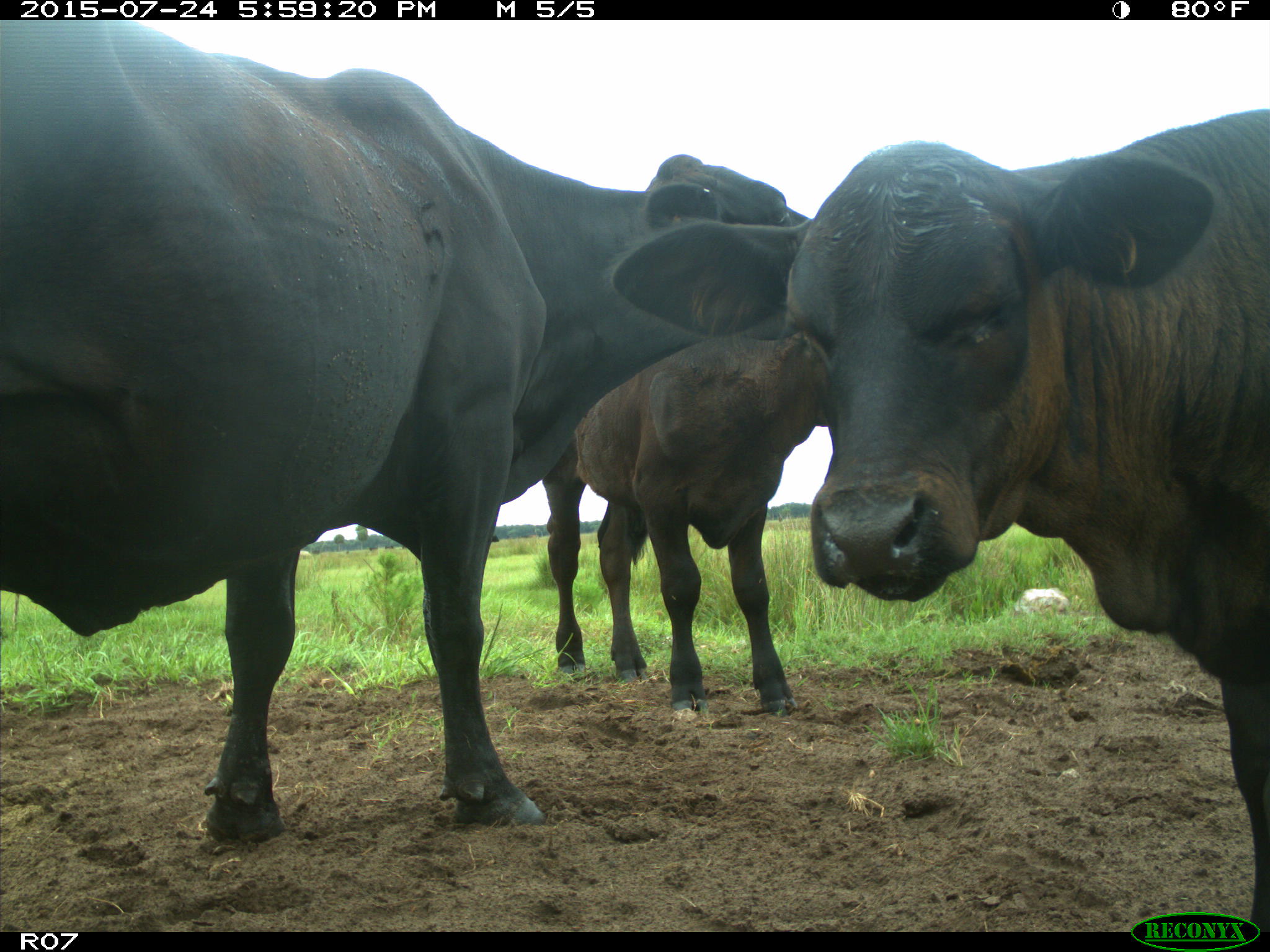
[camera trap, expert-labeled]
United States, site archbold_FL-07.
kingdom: Animalia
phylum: Chordata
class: Mammalia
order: Artiodactyla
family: Bovidae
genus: Bos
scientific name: Bos taurus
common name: domestic cow